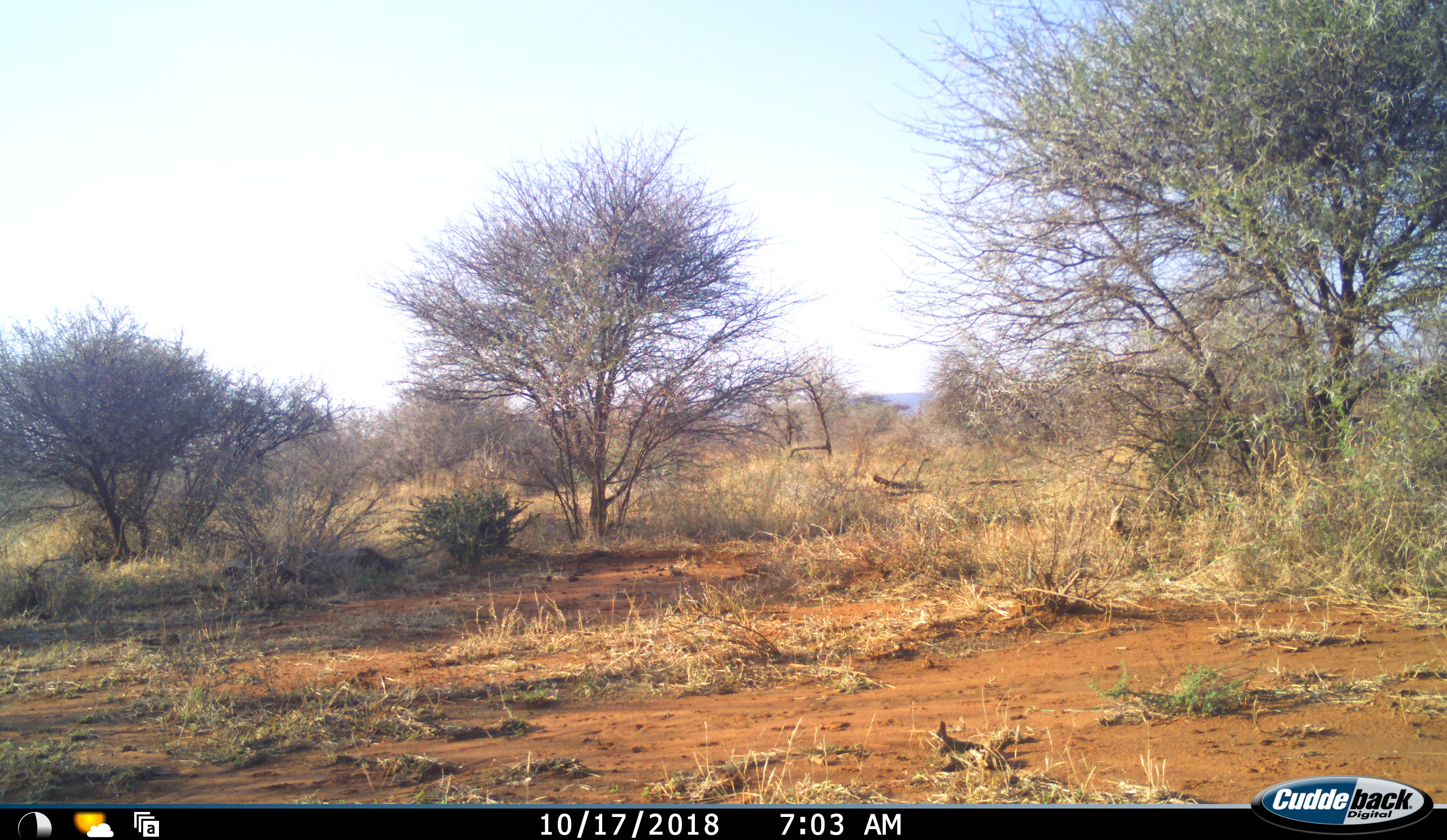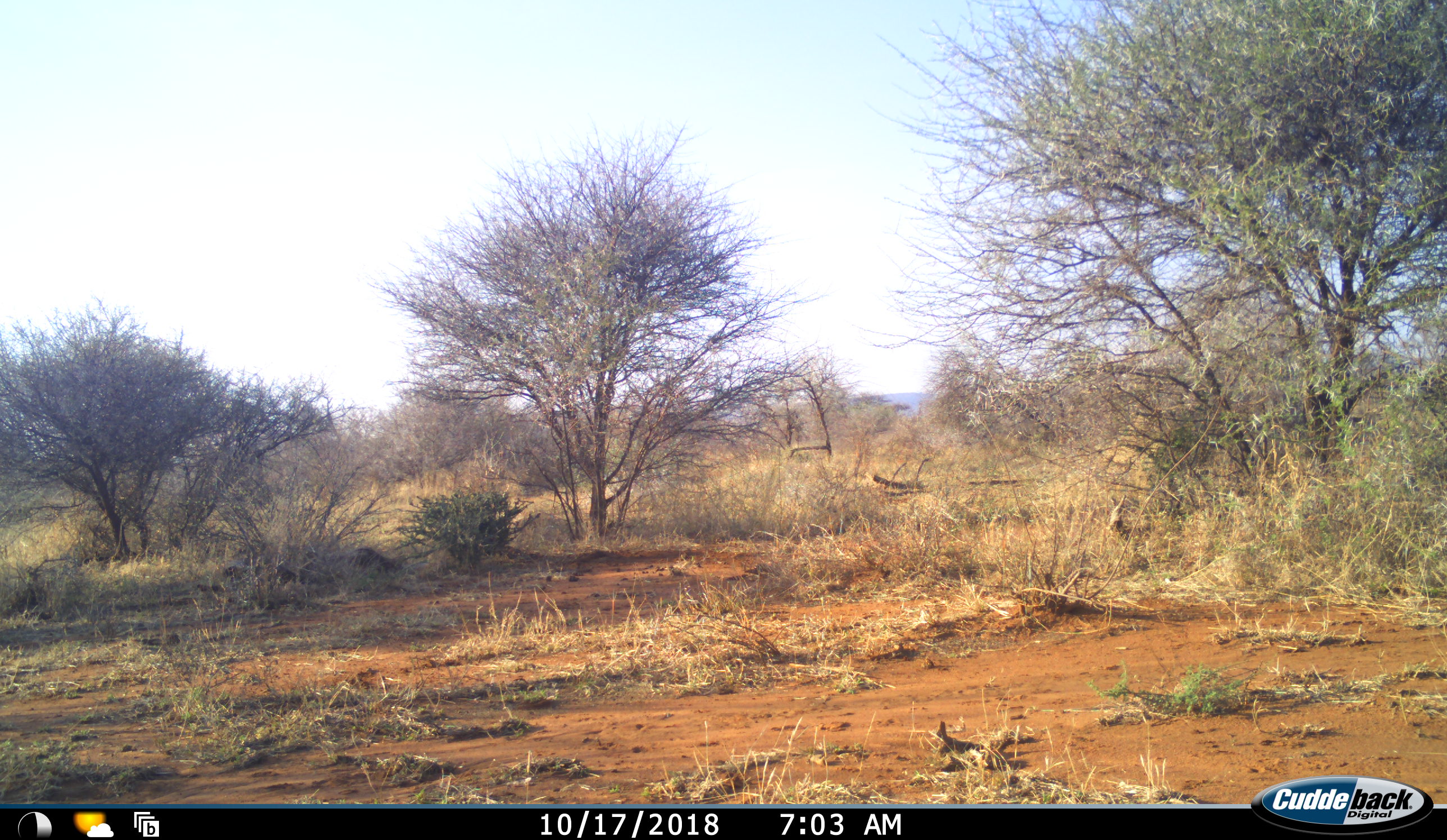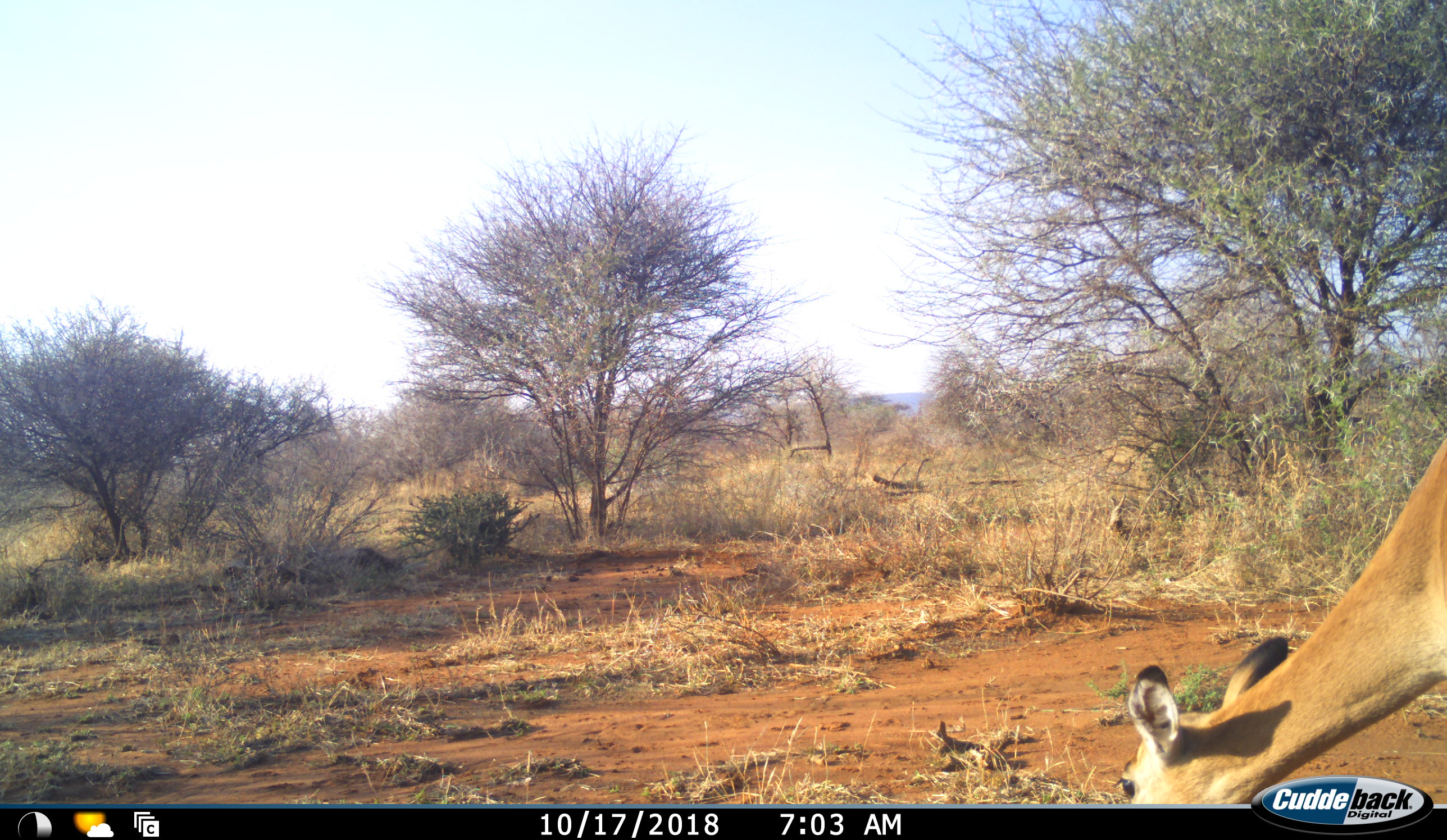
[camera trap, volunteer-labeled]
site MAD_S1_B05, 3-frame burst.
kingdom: Animalia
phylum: Chordata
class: Mammalia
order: Artiodactyla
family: Bovidae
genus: Aepyceros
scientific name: Aepyceros melampus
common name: impala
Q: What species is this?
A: Impala (Aepyceros melampus).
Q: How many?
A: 1.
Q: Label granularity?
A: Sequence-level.